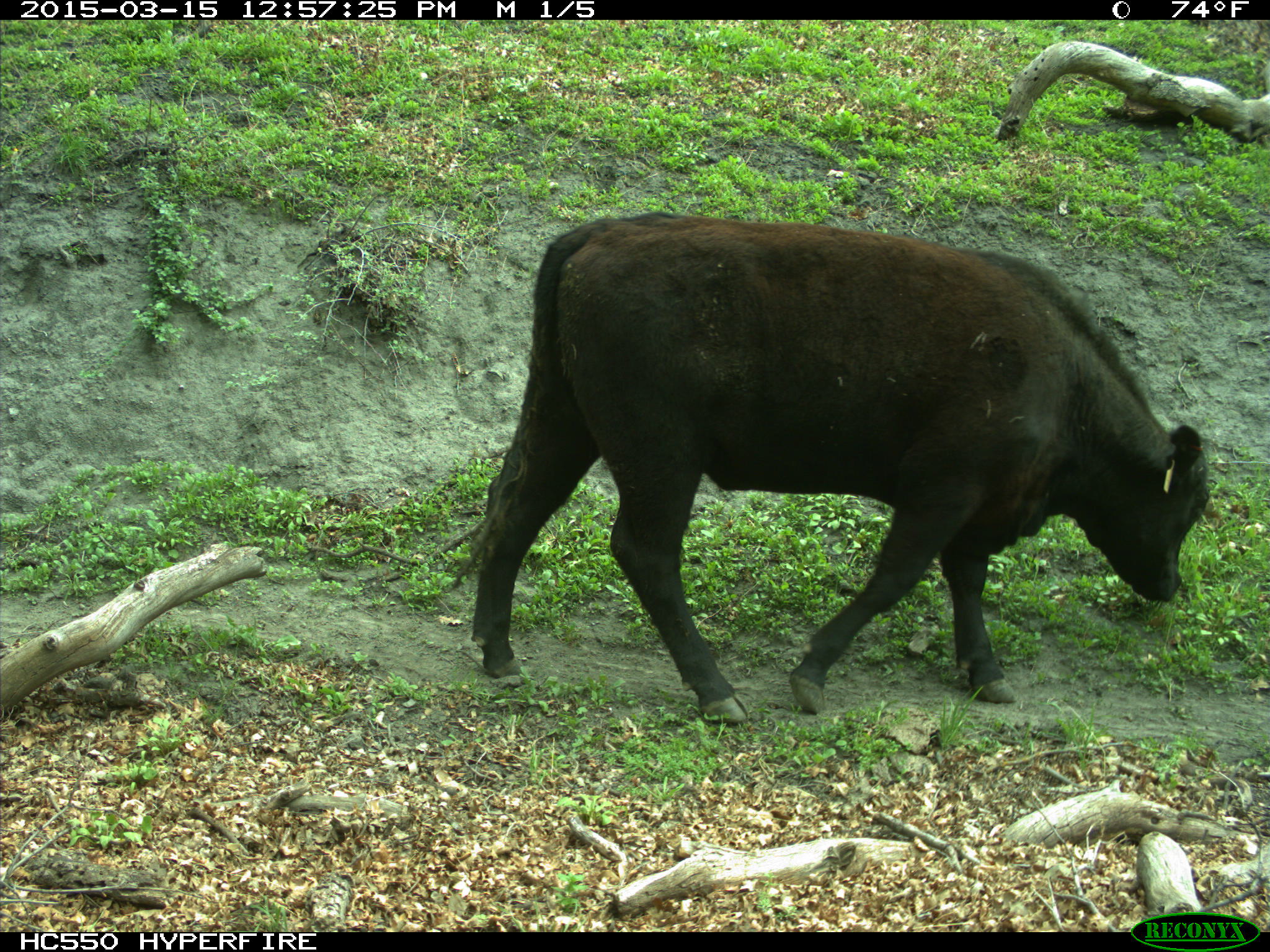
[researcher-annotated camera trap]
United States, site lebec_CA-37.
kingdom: Animalia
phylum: Chordata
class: Mammalia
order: Artiodactyla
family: Bovidae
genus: Bos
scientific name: Bos taurus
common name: domestic cow